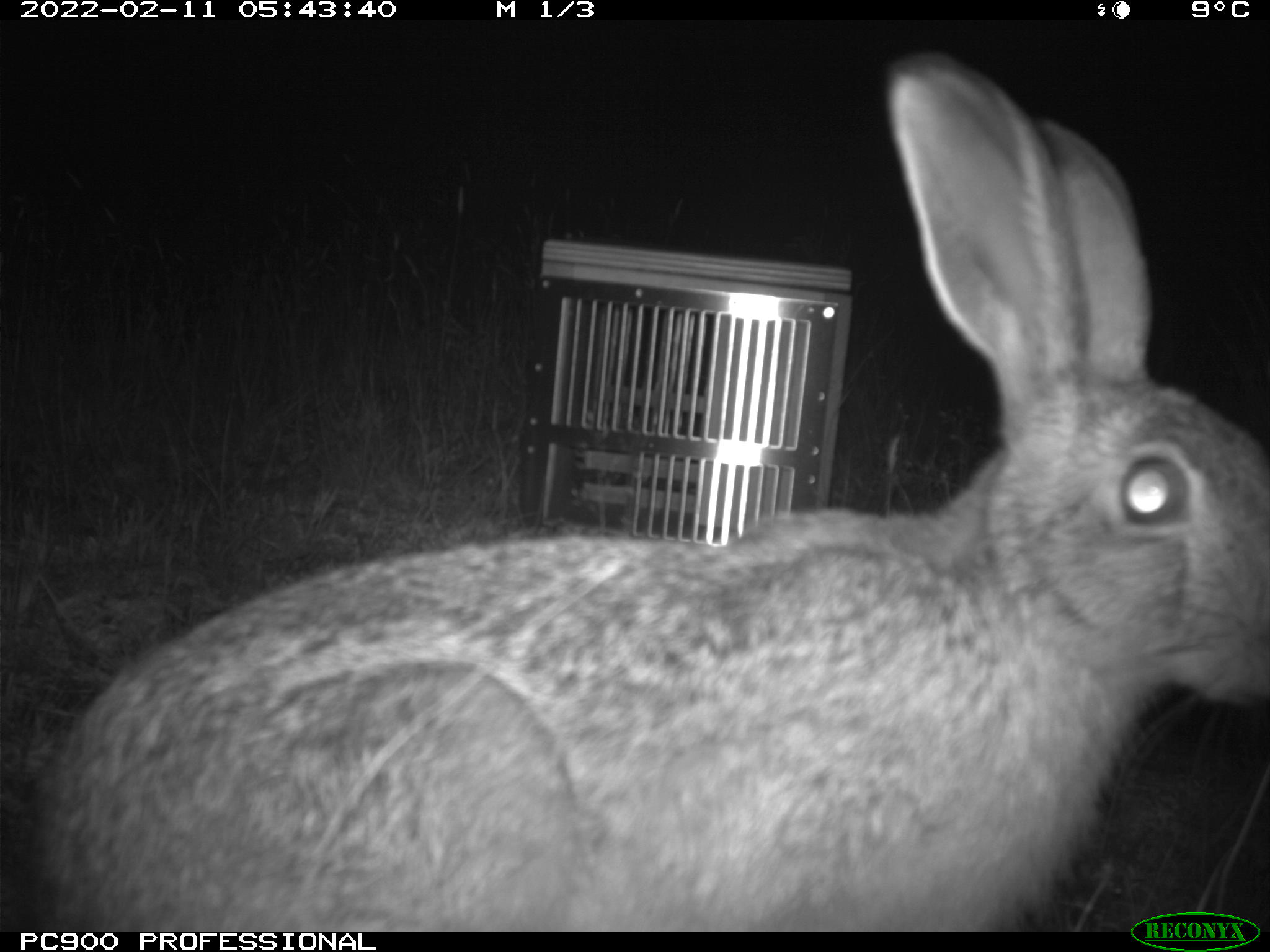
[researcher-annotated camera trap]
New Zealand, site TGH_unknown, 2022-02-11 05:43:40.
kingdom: Animalia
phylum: Chordata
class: Mammalia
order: Lagomorpha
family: Leporidae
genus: Lepus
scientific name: Lepus europaeus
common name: brown hare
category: hare